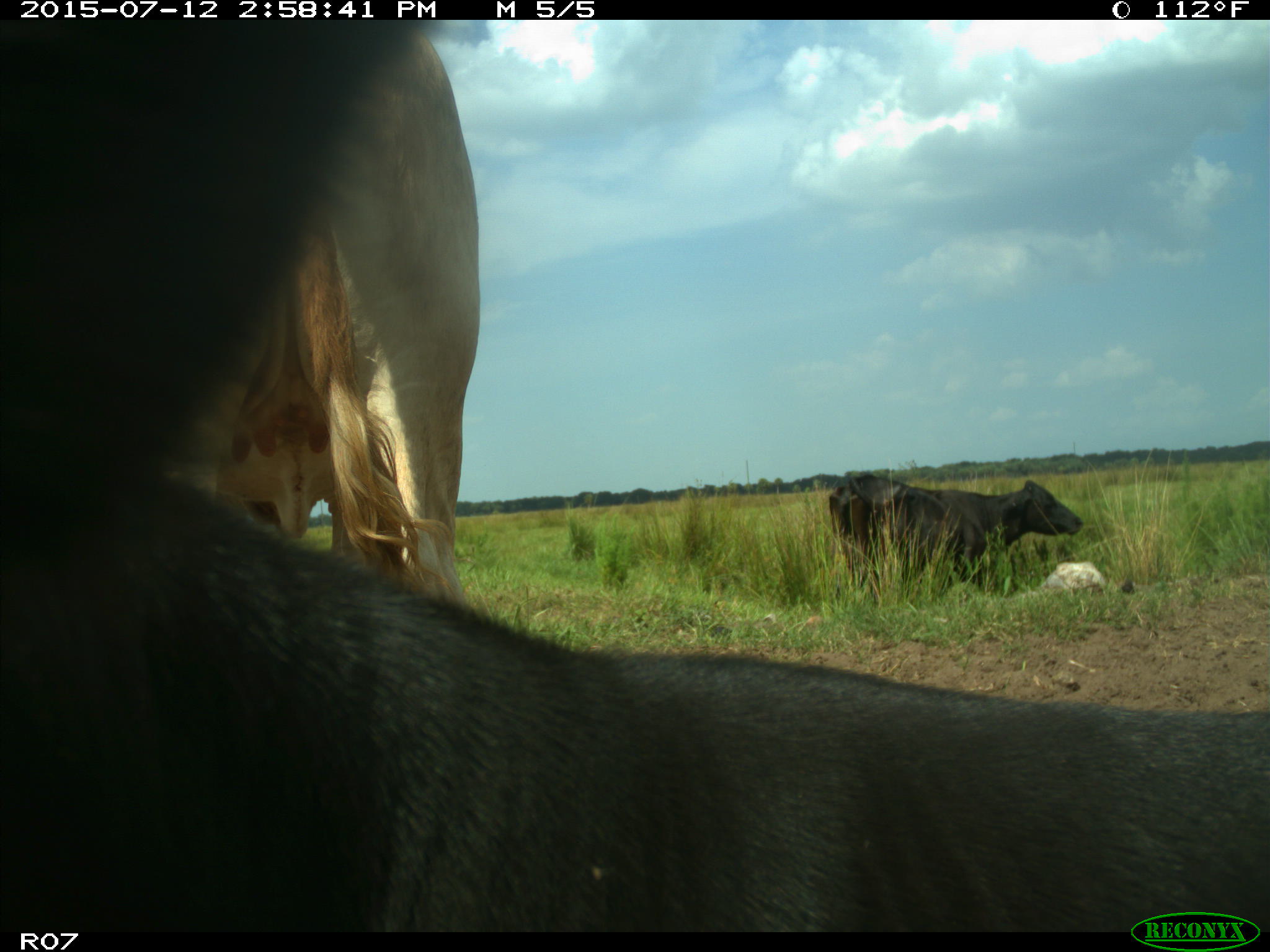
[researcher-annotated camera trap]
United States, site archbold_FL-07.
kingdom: Animalia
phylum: Chordata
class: Mammalia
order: Artiodactyla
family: Bovidae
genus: Bos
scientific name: Bos taurus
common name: domestic cow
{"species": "Bos taurus (domestic cow)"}